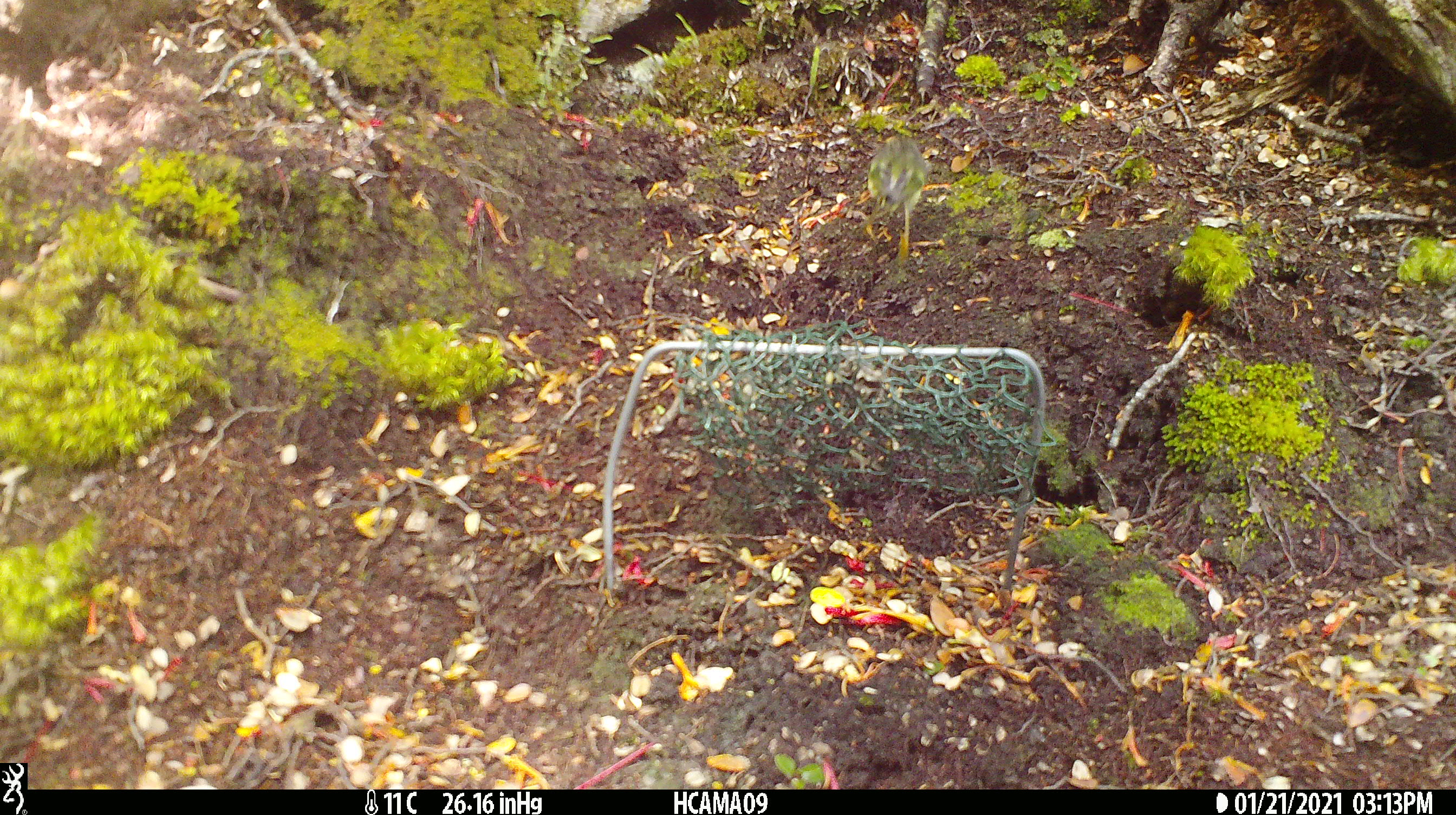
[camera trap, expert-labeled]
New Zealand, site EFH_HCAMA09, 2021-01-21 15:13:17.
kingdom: Animalia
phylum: Chordata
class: Aves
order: Passeriformes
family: Acanthisittidae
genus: Acanthisitta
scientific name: Acanthisitta chloris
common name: rifleman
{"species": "rifleman (Acanthisitta chloris)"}